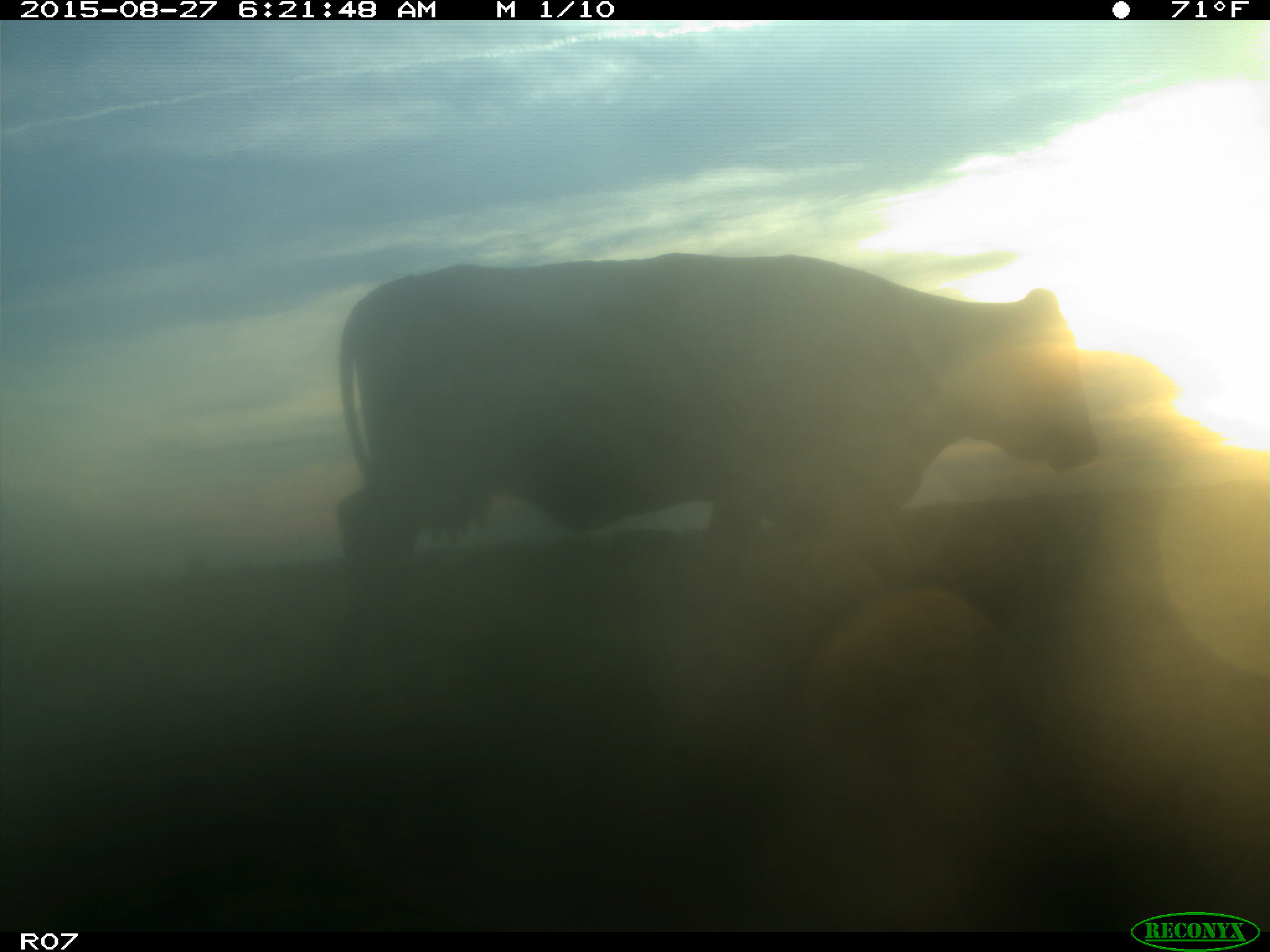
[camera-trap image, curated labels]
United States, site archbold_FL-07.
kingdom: Animalia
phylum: Chordata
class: Mammalia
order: Artiodactyla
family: Bovidae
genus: Bos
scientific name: Bos taurus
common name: domestic cow